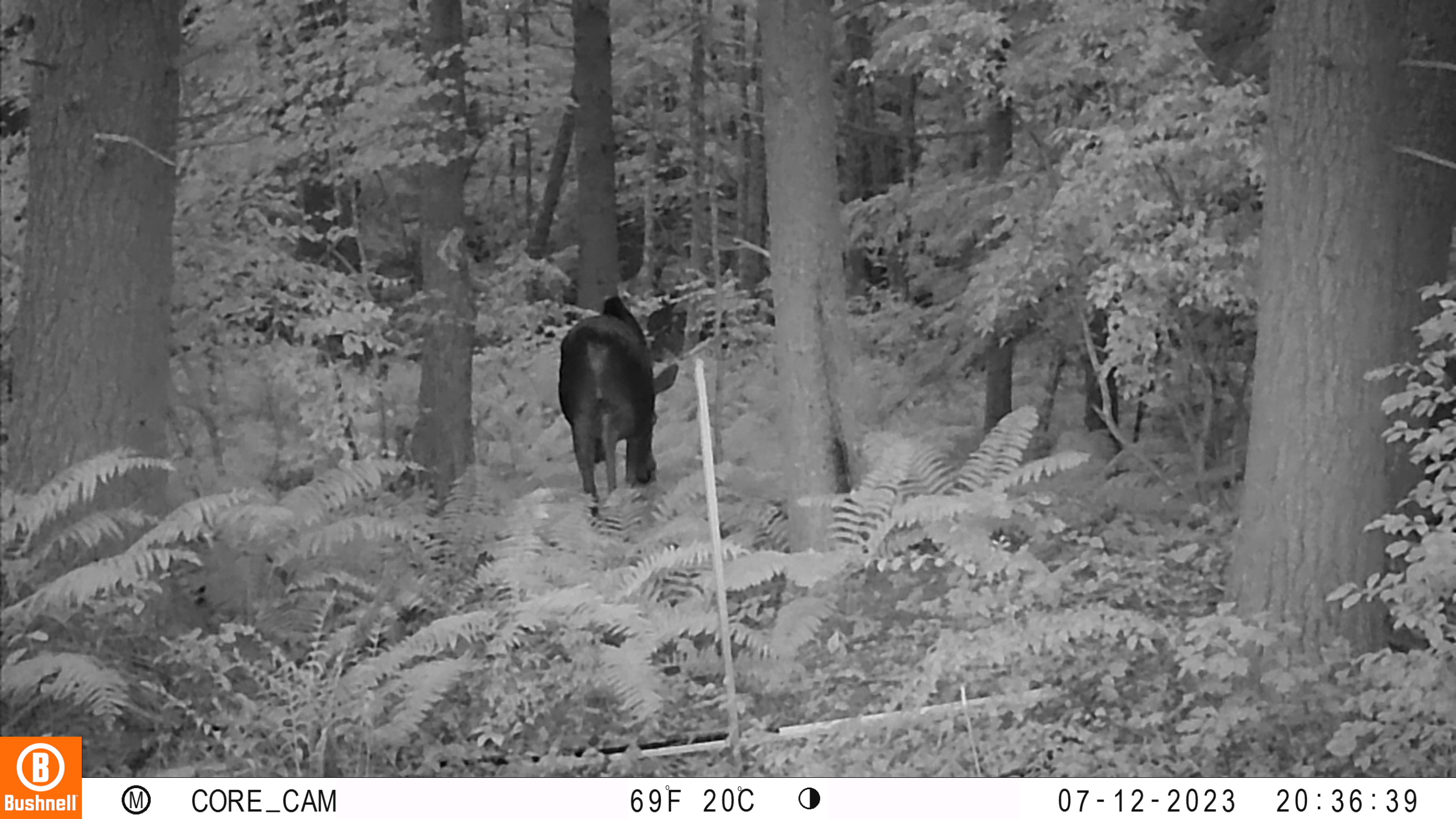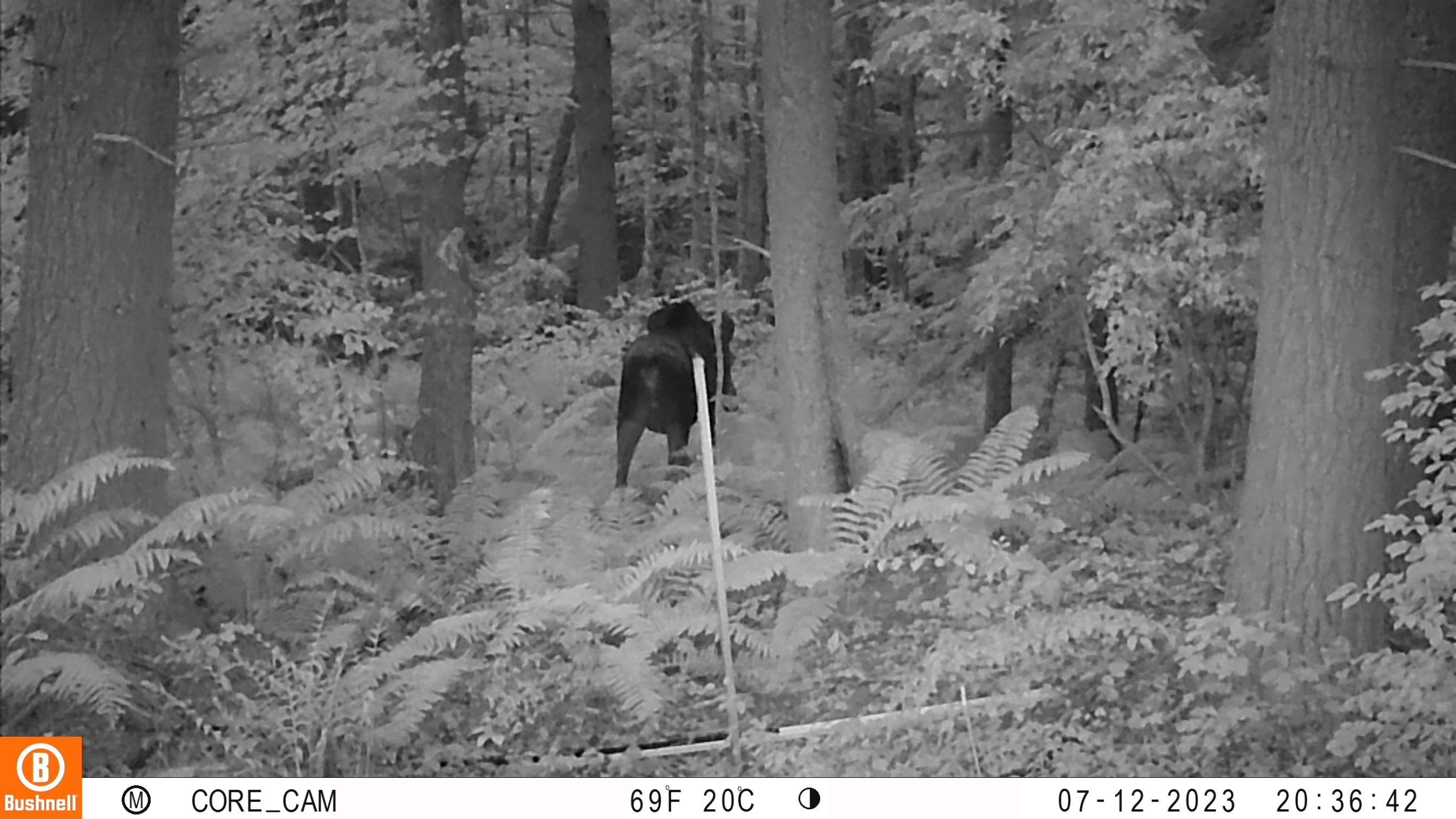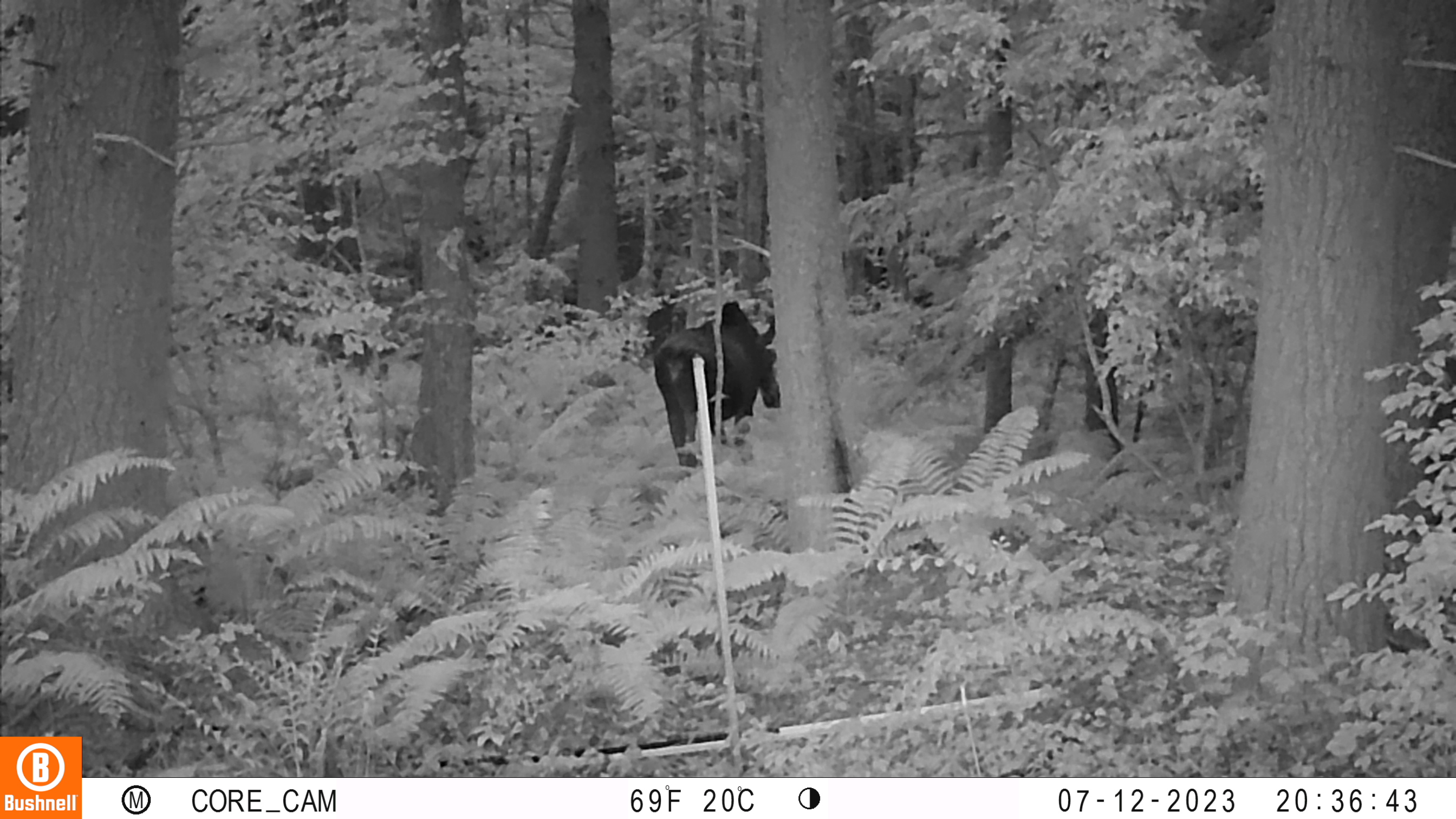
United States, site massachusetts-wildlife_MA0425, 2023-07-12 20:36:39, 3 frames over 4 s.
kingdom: Animalia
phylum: Chordata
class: Mammalia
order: Artiodactyla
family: Cervidae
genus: Alces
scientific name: Alces alces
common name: moose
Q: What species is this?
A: Moose (Alces alces).